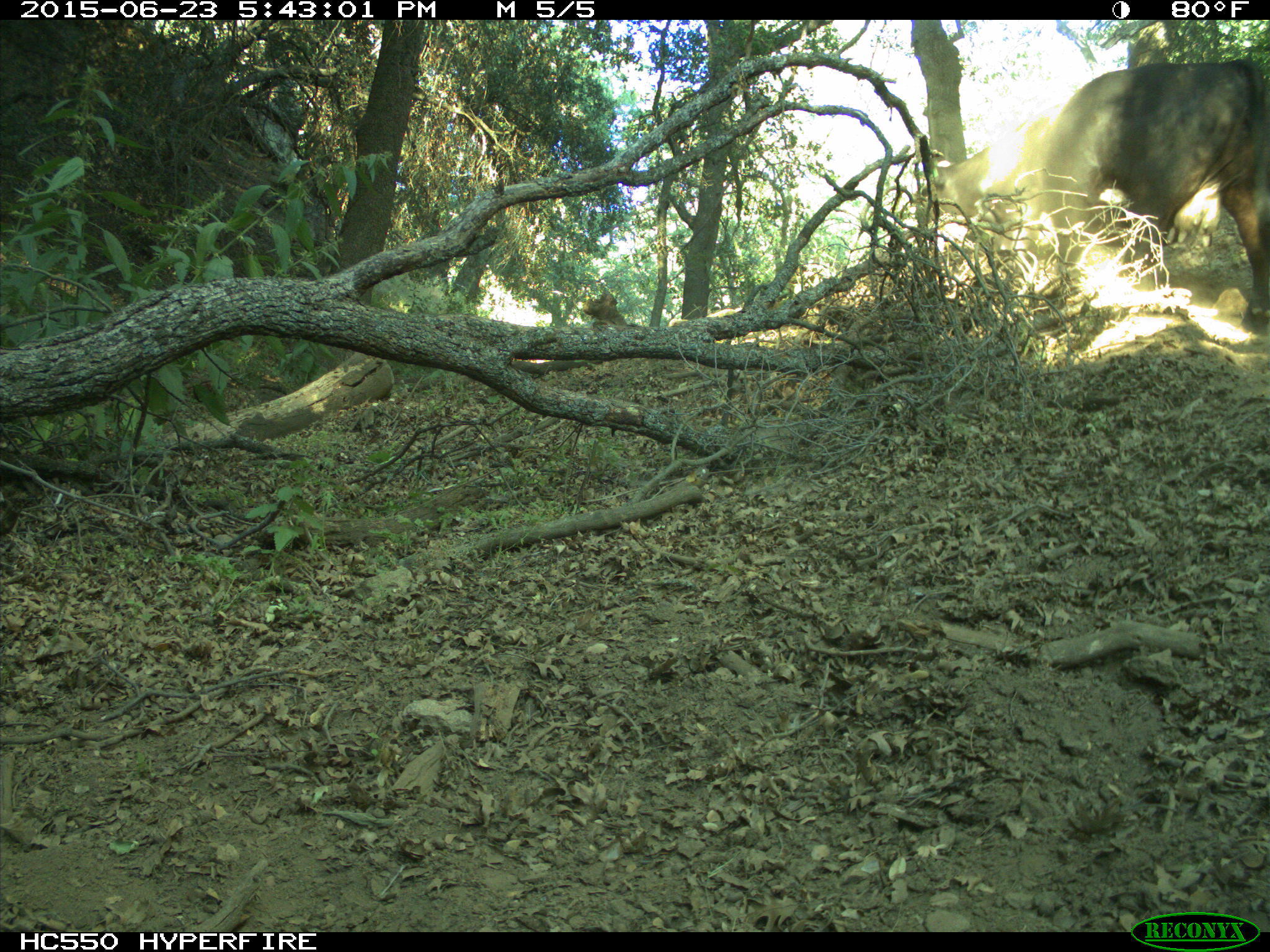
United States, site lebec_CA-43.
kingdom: Animalia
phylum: Chordata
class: Mammalia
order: Artiodactyla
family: Bovidae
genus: Bos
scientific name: Bos taurus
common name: domestic cow